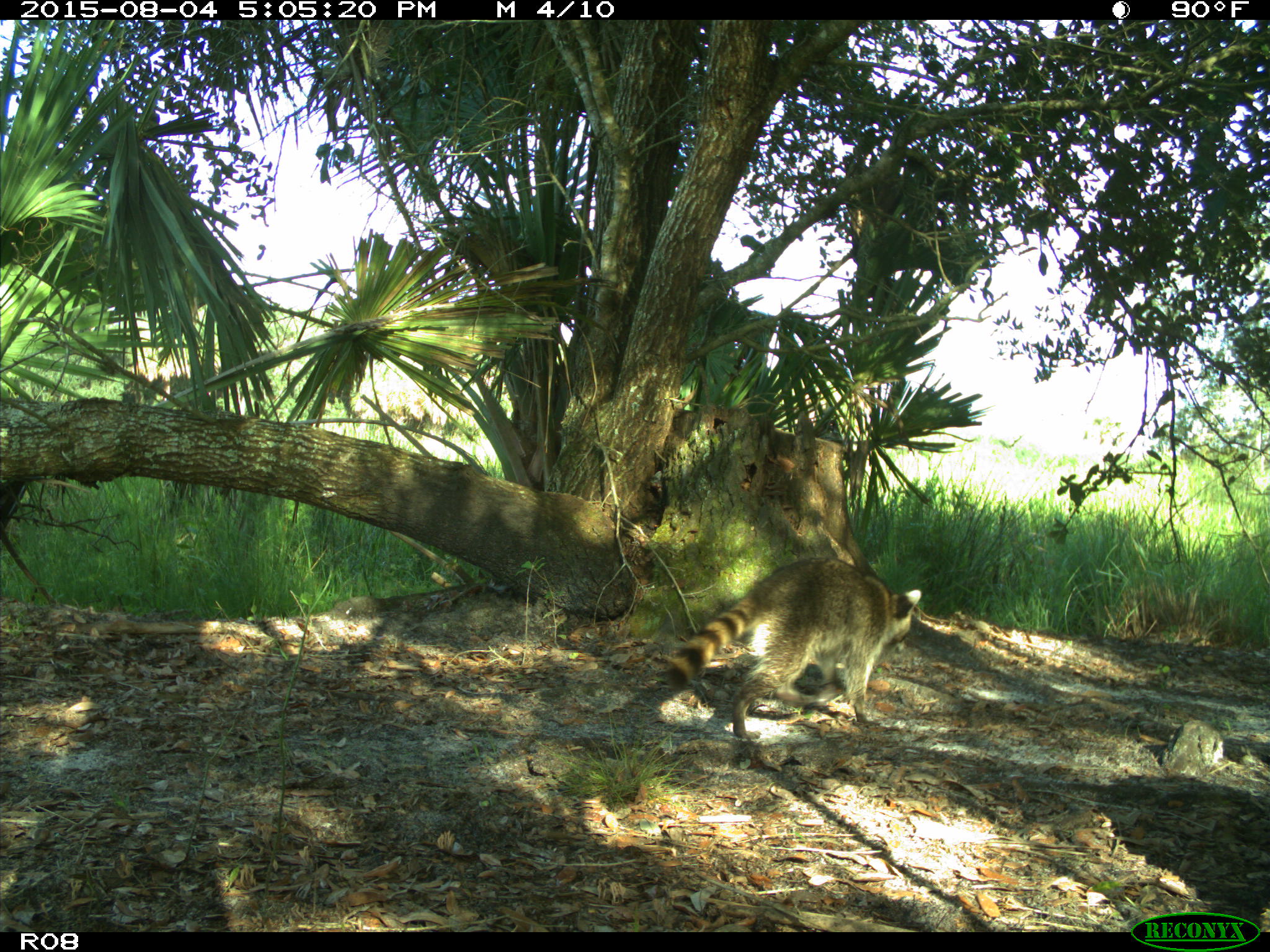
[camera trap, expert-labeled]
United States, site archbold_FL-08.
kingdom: Animalia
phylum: Chordata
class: Mammalia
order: Carnivora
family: Procyonidae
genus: Procyon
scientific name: Procyon lotor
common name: common raccoon